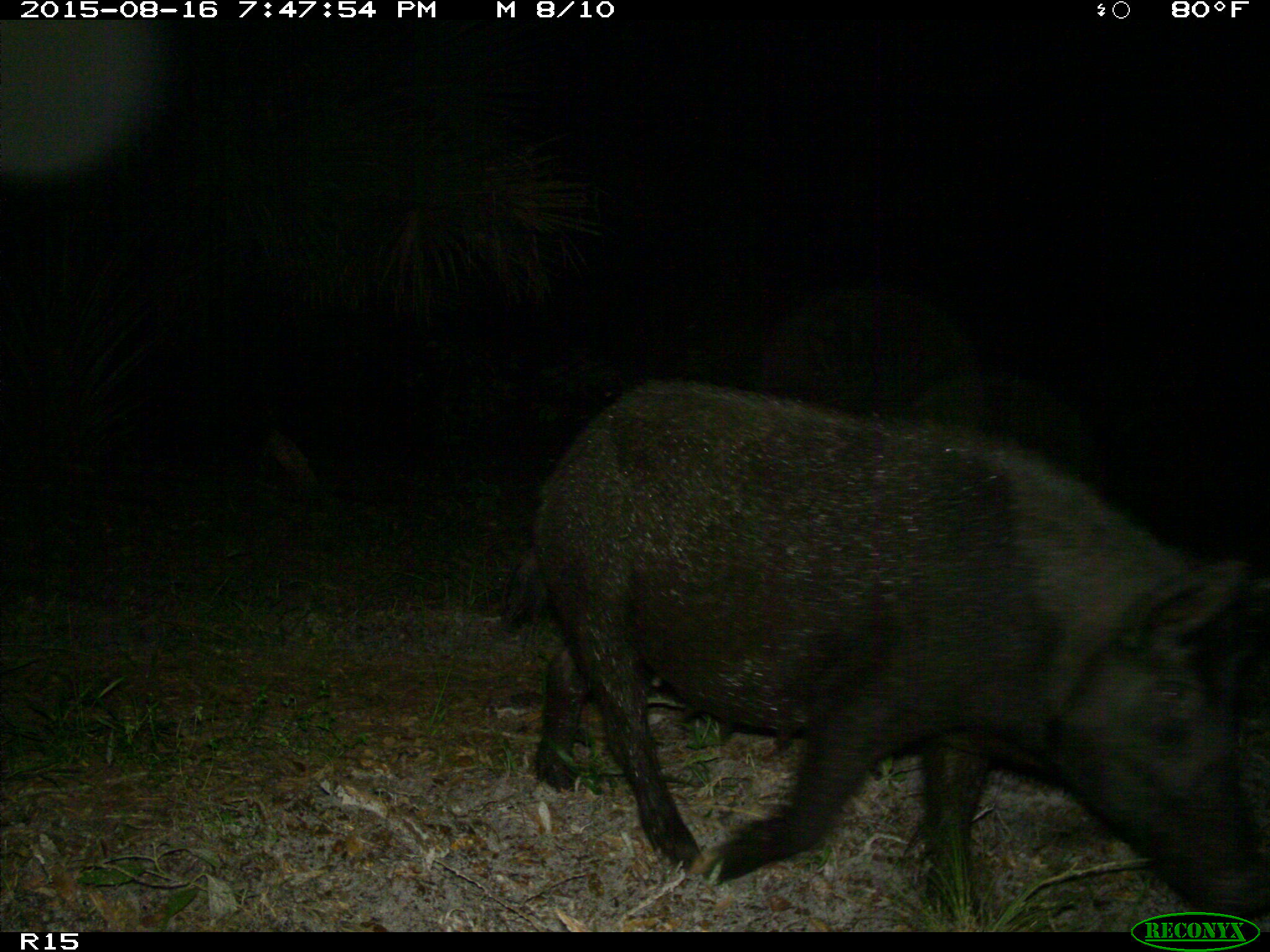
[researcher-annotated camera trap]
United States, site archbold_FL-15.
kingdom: Animalia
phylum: Chordata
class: Mammalia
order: Artiodactyla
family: Suidae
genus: Sus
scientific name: Sus scrofa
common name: wild boar